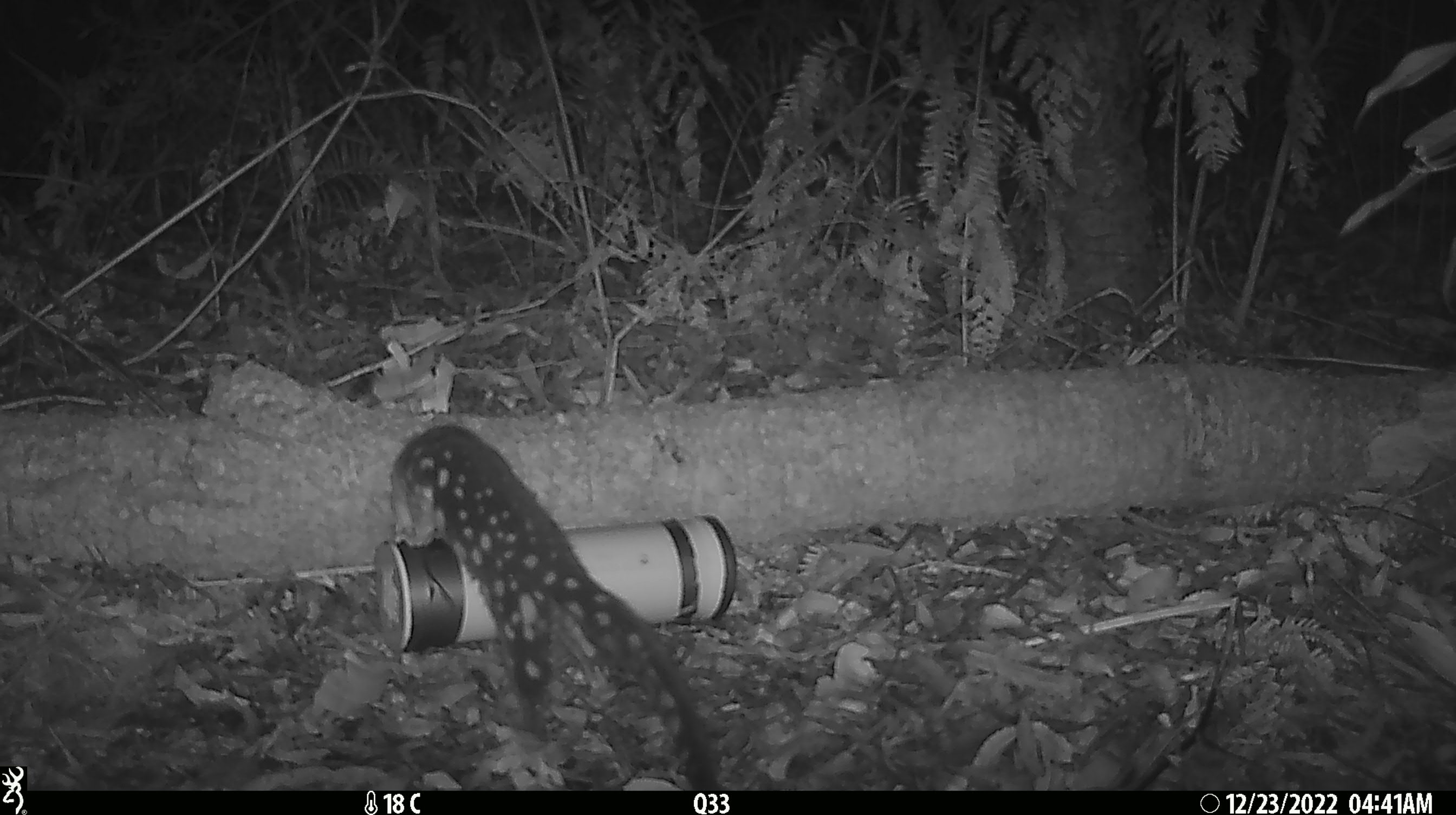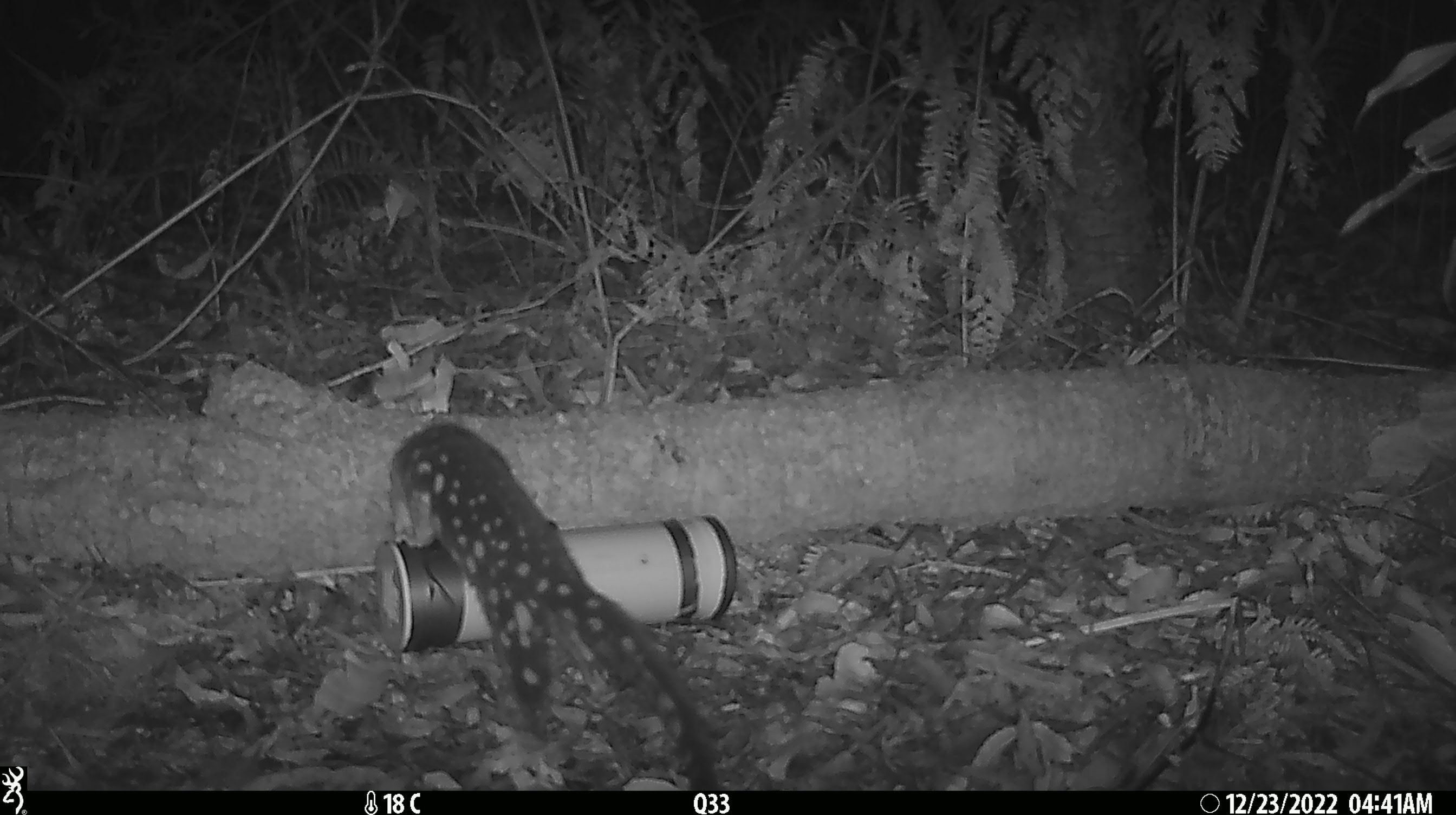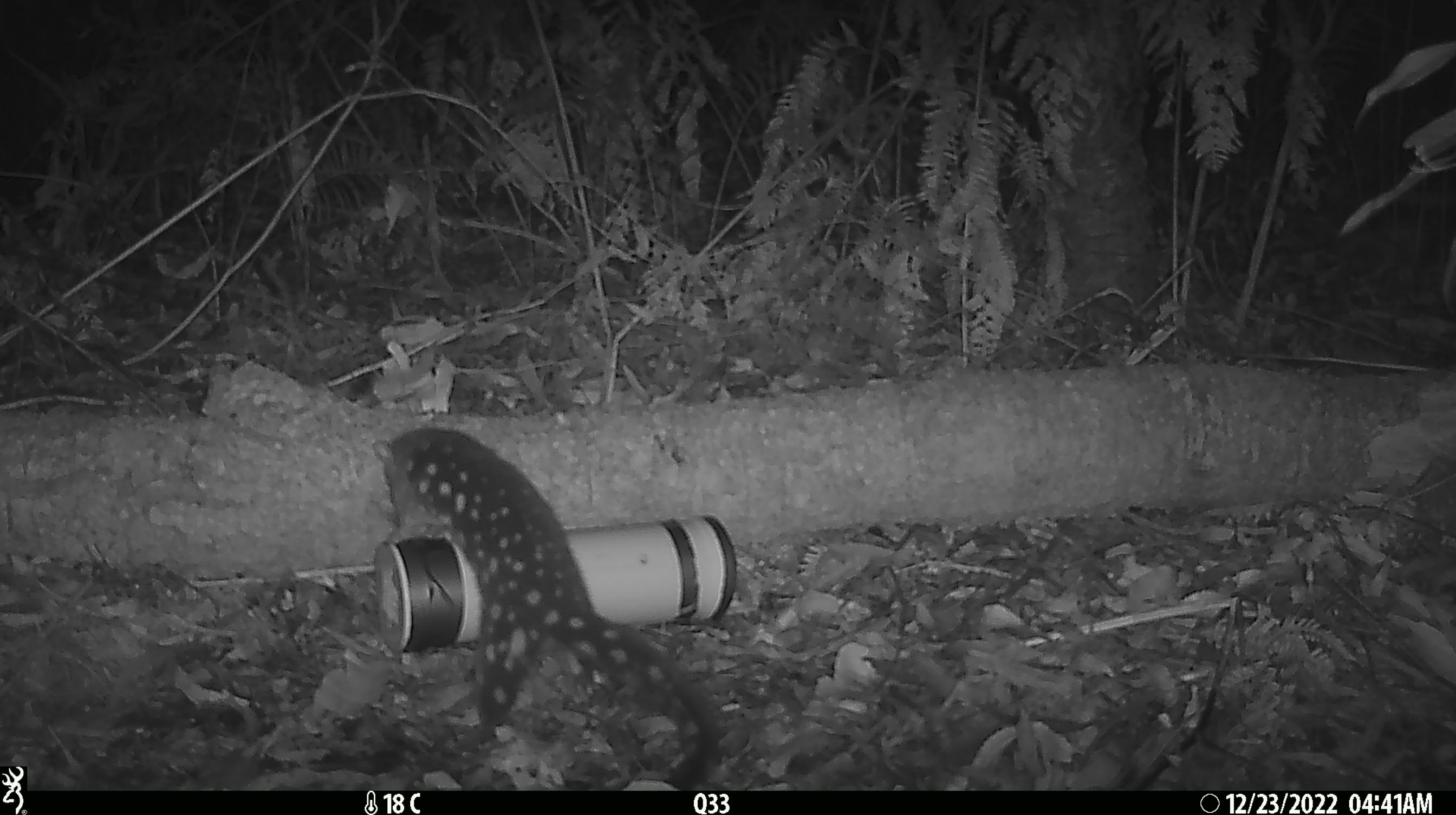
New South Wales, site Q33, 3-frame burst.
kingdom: Animalia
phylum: Chordata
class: Mammalia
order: Dasyuromorphia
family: Dasyuridae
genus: Dasyurus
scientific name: Dasyurus maculatus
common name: spotted-tailed quoll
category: quoll